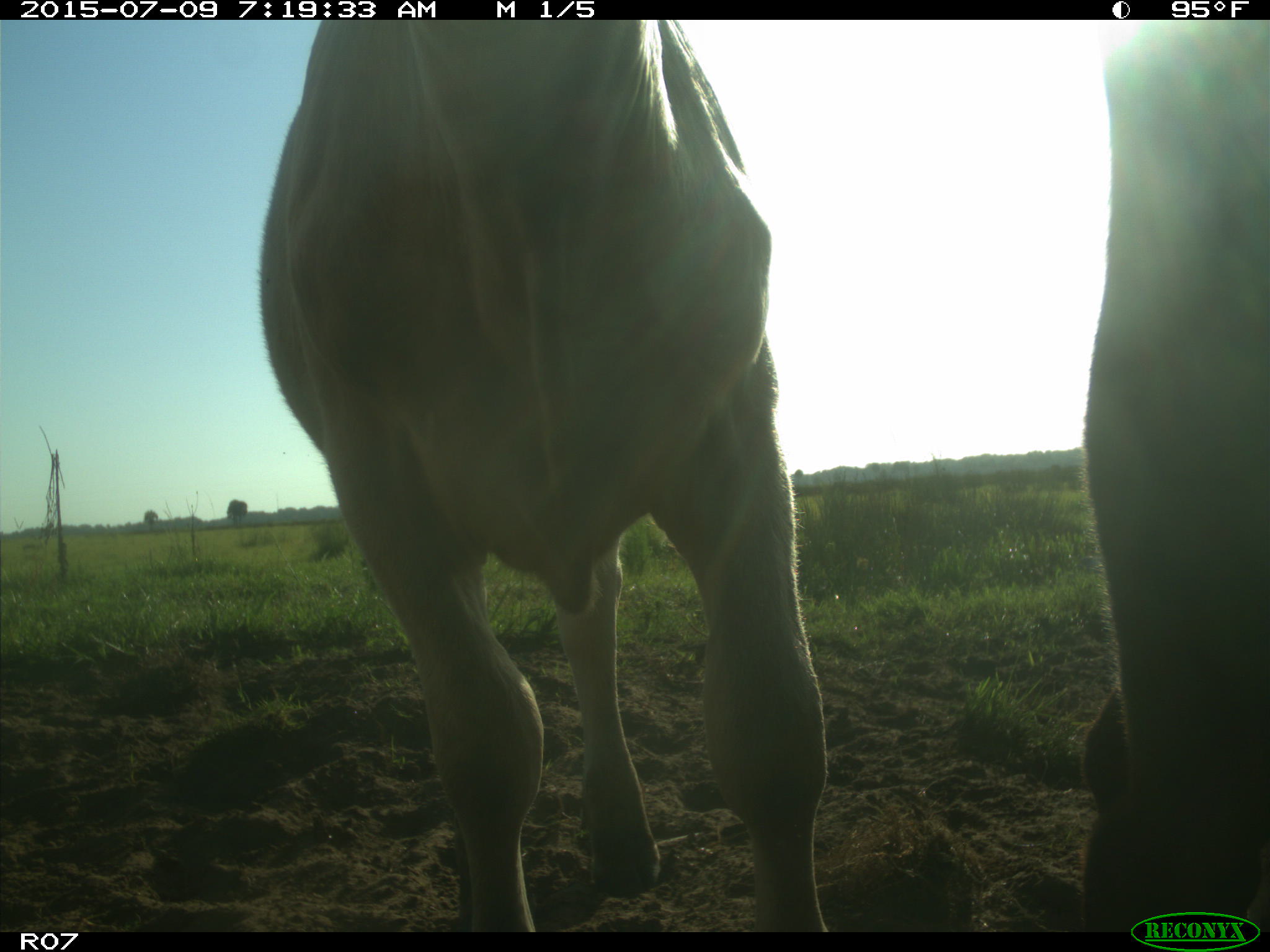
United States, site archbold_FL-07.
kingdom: Animalia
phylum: Chordata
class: Mammalia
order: Artiodactyla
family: Bovidae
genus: Bos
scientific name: Bos taurus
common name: domestic cow